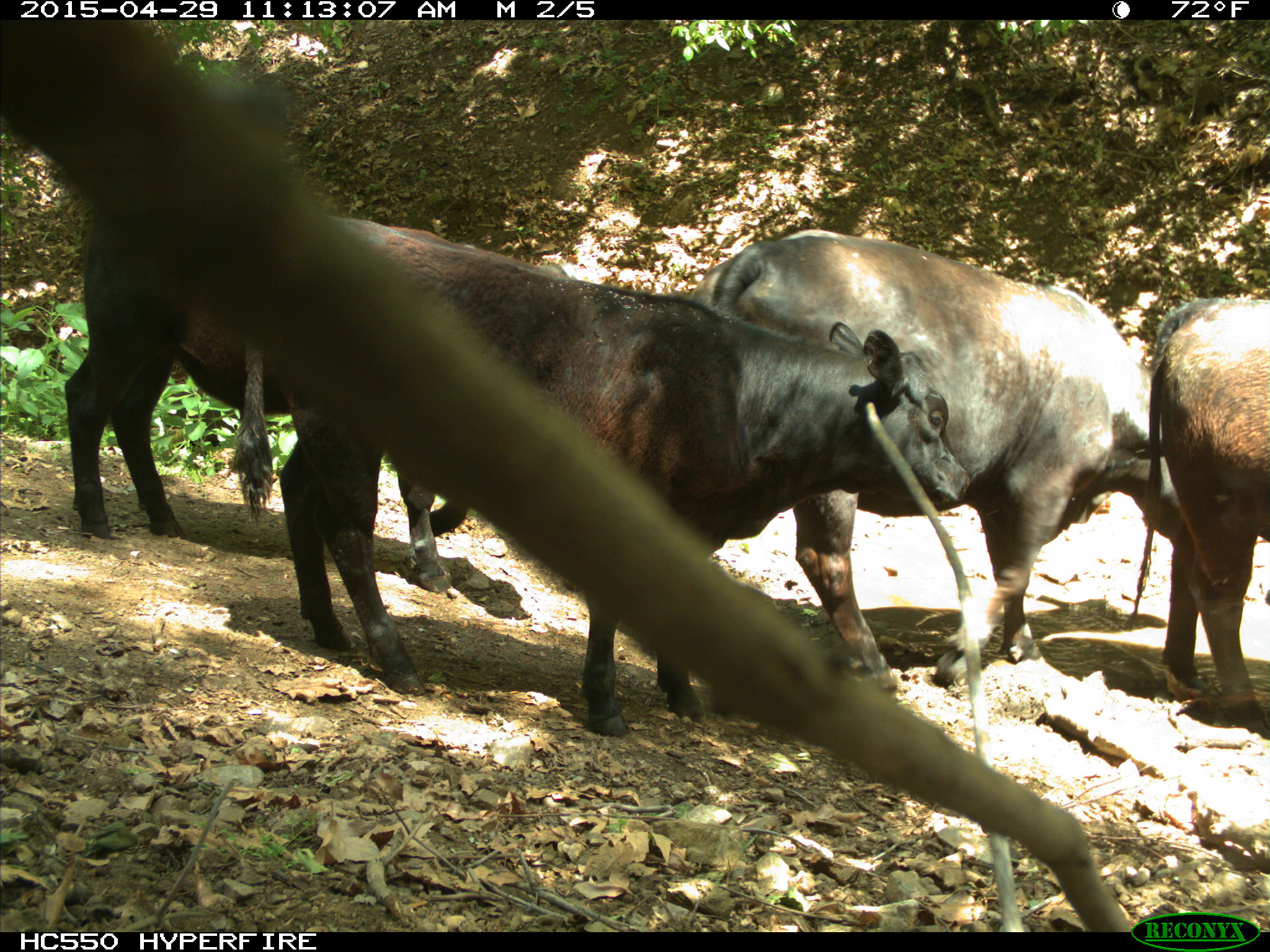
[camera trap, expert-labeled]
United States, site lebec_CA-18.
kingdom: Animalia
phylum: Chordata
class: Mammalia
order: Artiodactyla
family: Bovidae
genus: Bos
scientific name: Bos taurus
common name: domestic cow